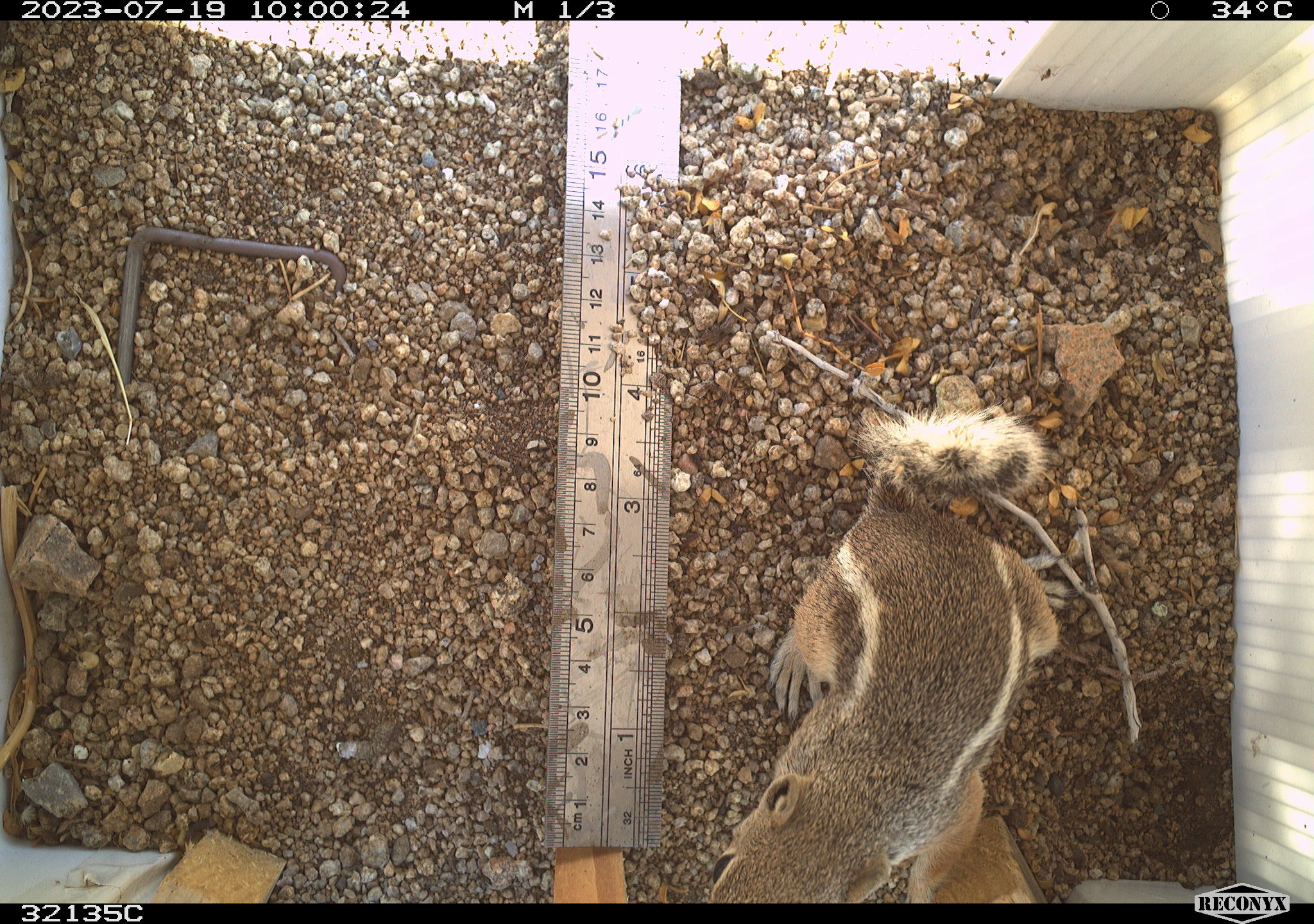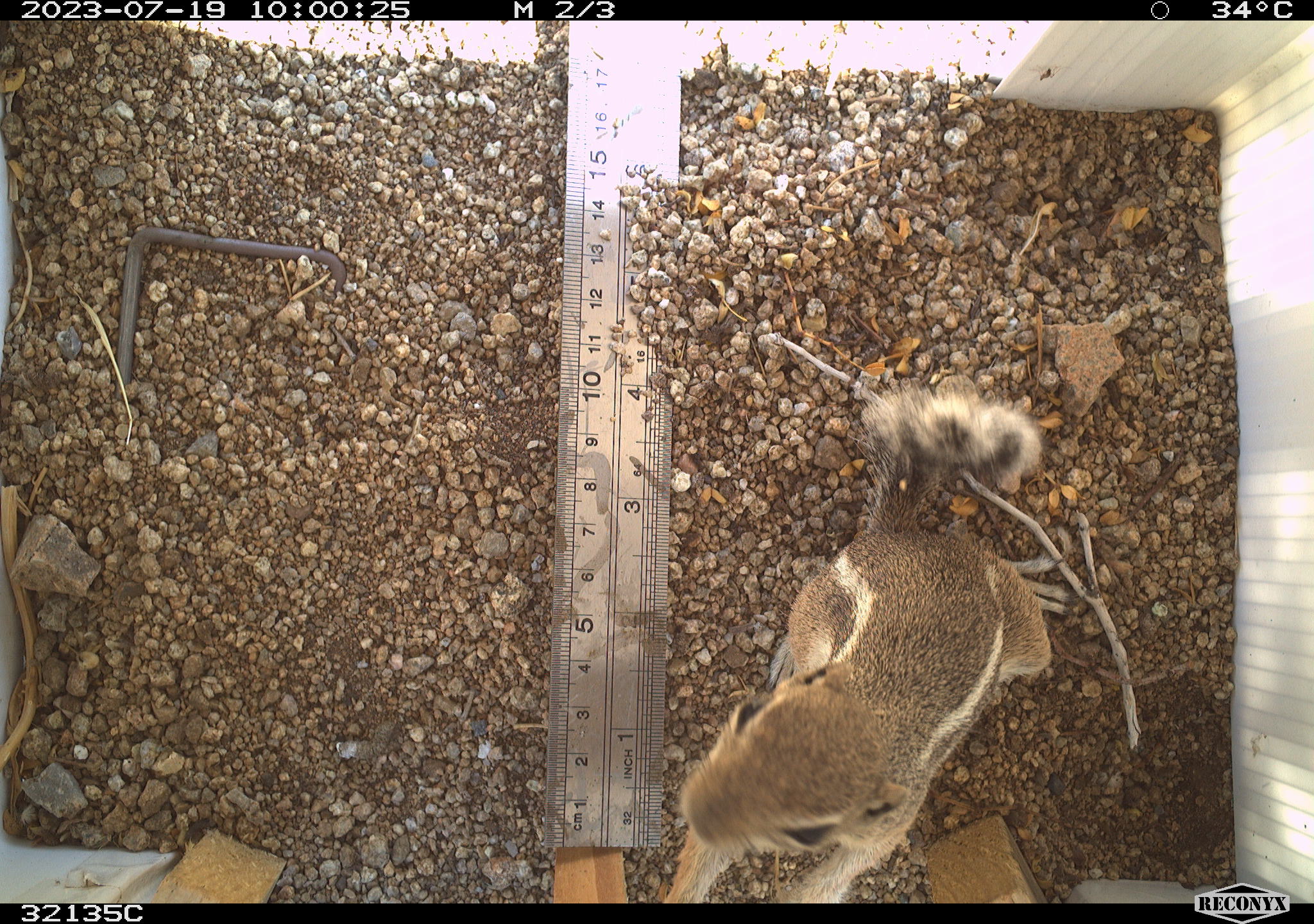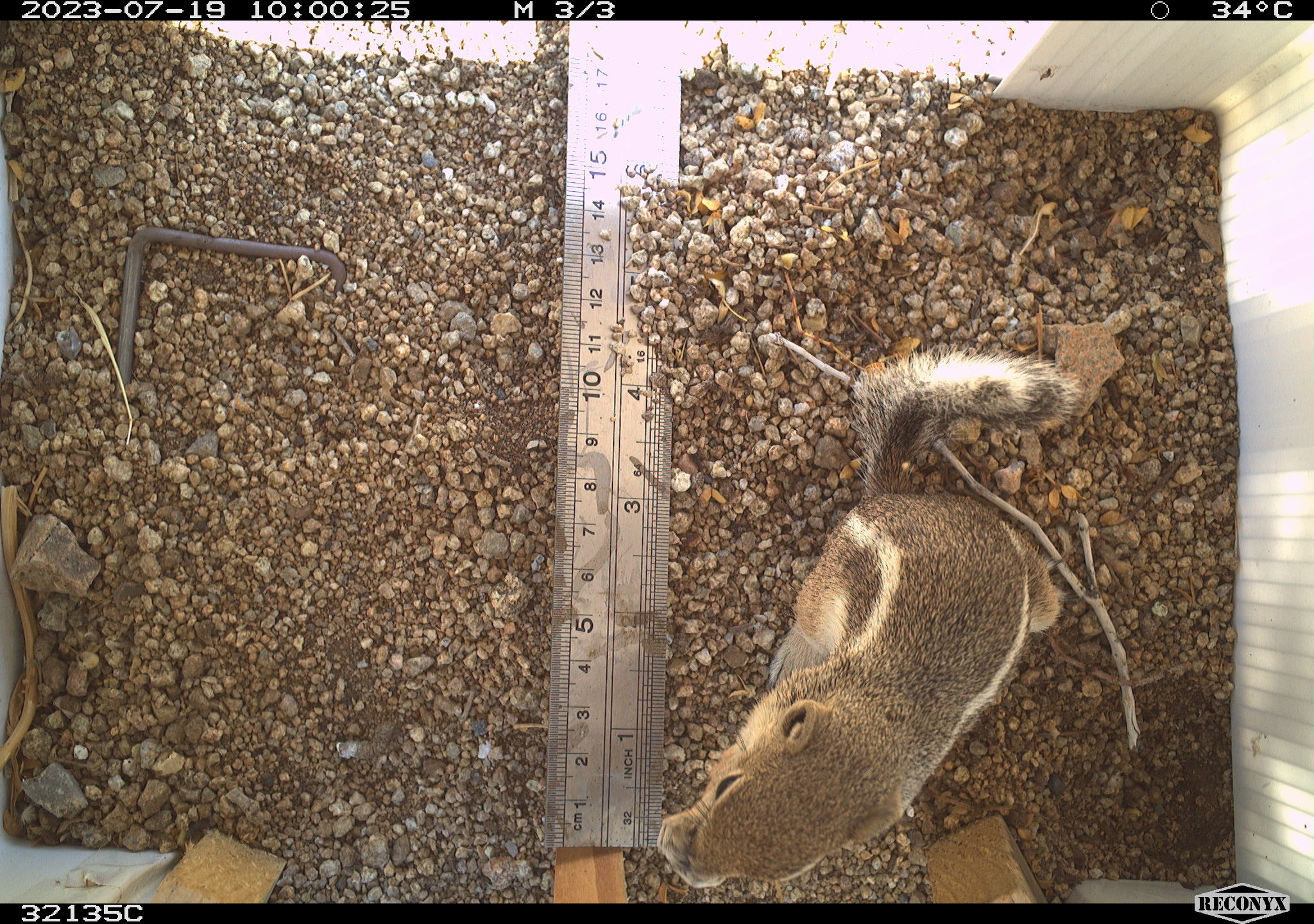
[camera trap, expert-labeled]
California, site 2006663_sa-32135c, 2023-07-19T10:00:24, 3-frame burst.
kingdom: Animalia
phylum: Chordata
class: Mammalia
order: Rodentia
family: Sciuridae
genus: Ammospermophilus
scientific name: Ammospermophilus leucurus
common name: white-tailed antelope squirrel